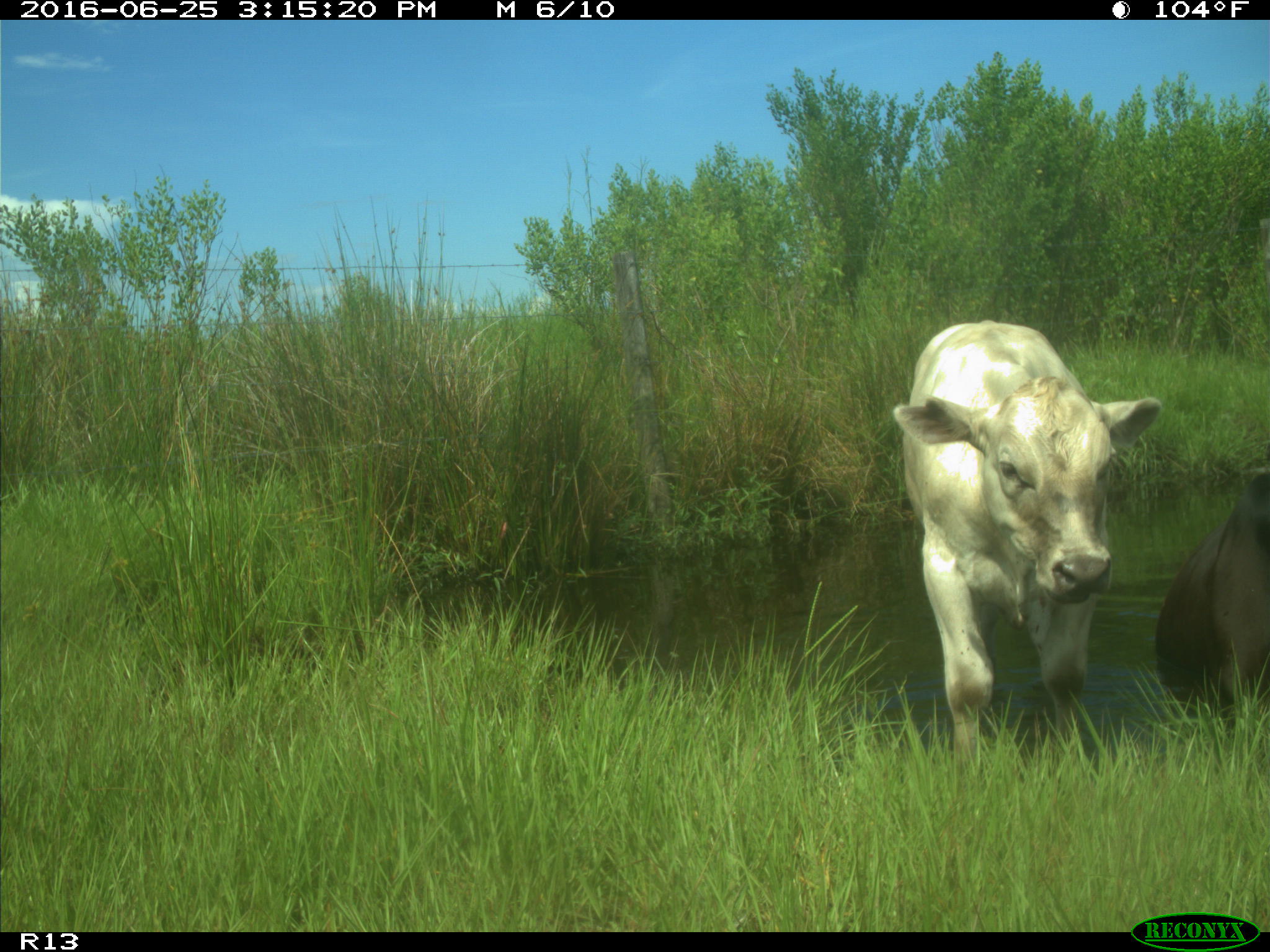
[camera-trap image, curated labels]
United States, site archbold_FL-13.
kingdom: Animalia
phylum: Chordata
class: Mammalia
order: Artiodactyla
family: Bovidae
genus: Bos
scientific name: Bos taurus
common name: domestic cow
Bos taurus (domestic cow).